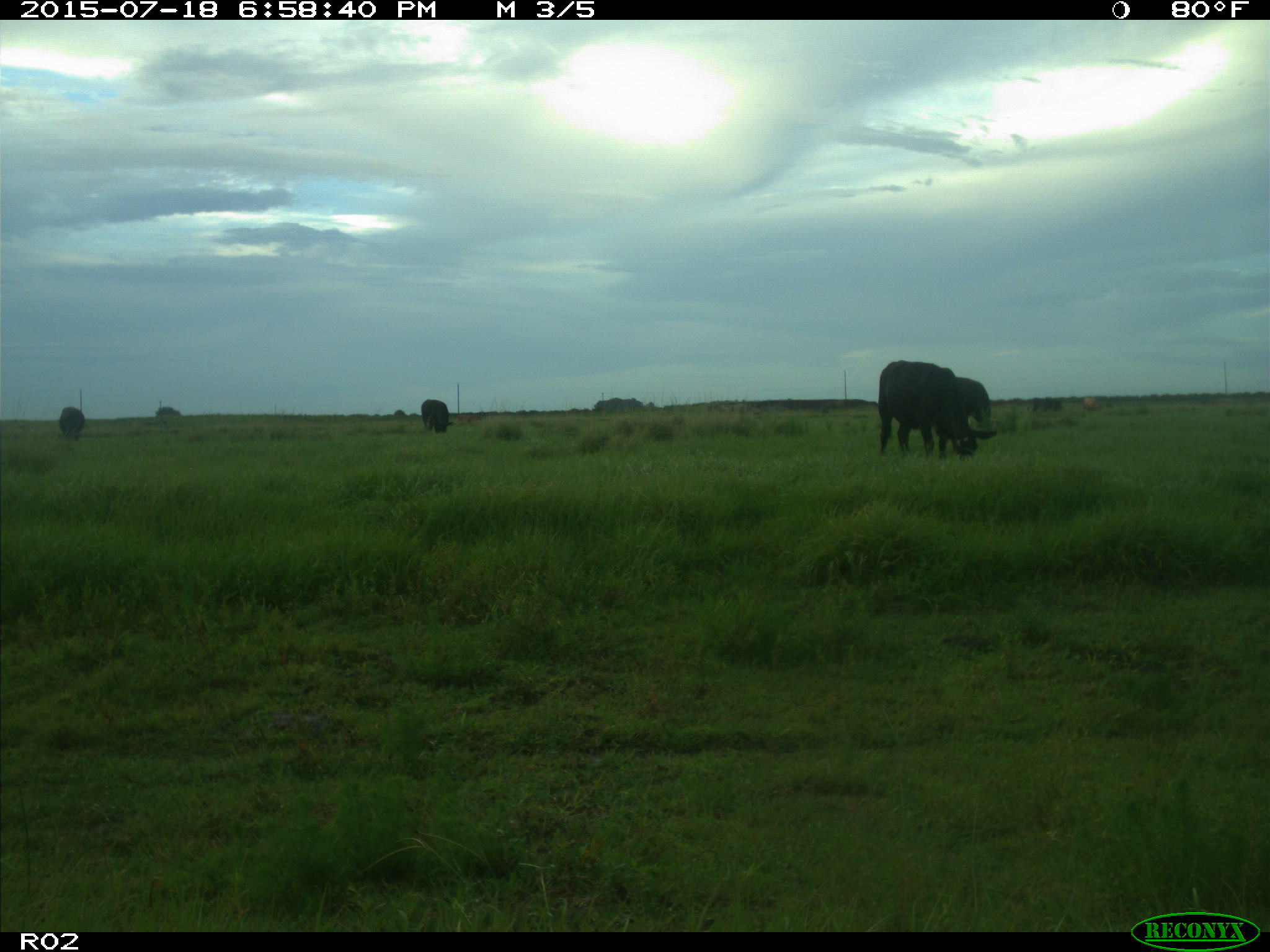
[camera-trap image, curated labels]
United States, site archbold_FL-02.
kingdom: Animalia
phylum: Chordata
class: Mammalia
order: Artiodactyla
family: Bovidae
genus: Bos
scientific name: Bos taurus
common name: domestic cow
Bos taurus (domestic cow).